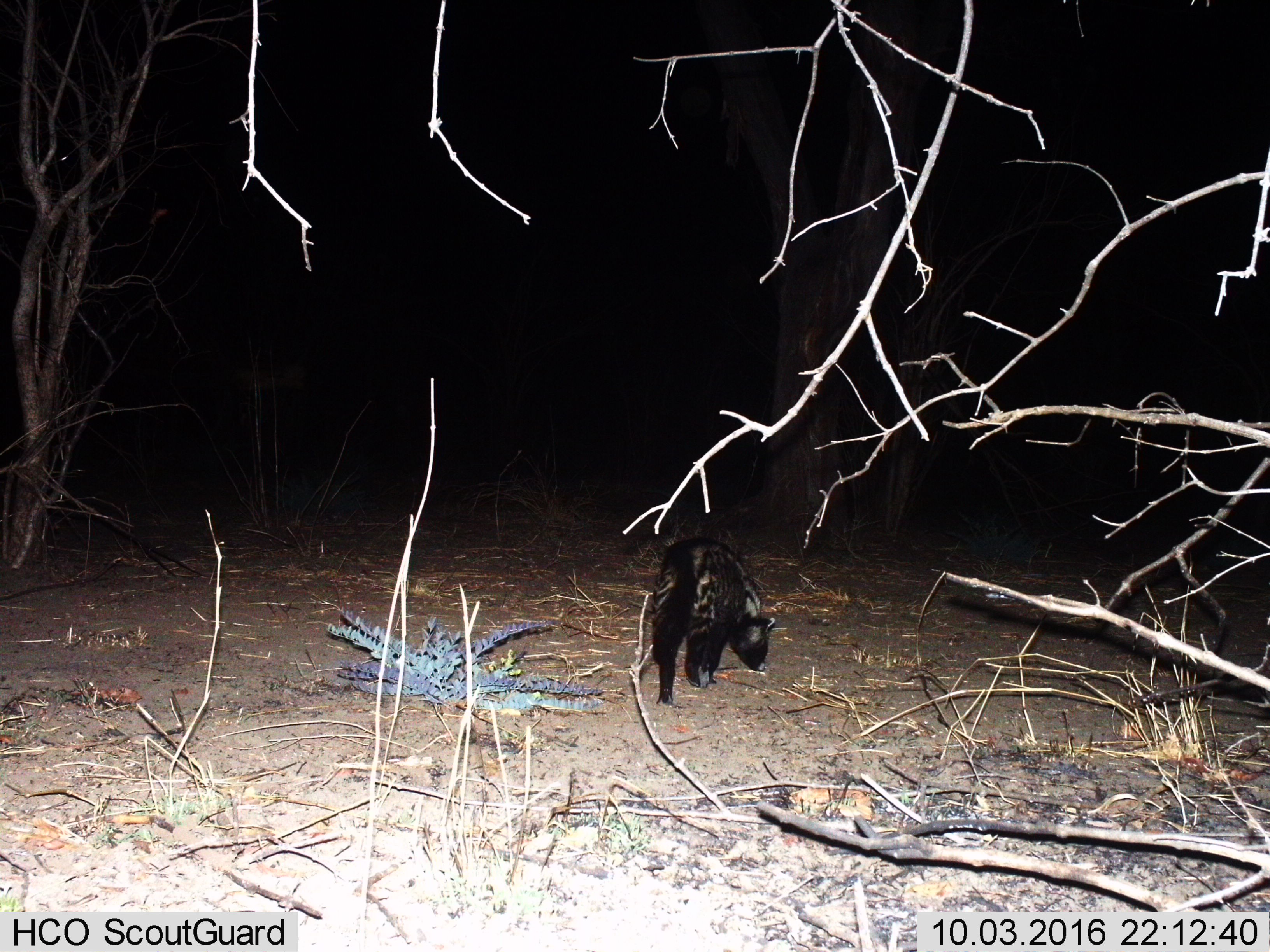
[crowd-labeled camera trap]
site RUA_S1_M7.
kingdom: Animalia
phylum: Chordata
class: Mammalia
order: Carnivora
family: Viverridae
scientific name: Viverridae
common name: civet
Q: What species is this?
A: Civet (Viverridae).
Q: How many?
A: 1.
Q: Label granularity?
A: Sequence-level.